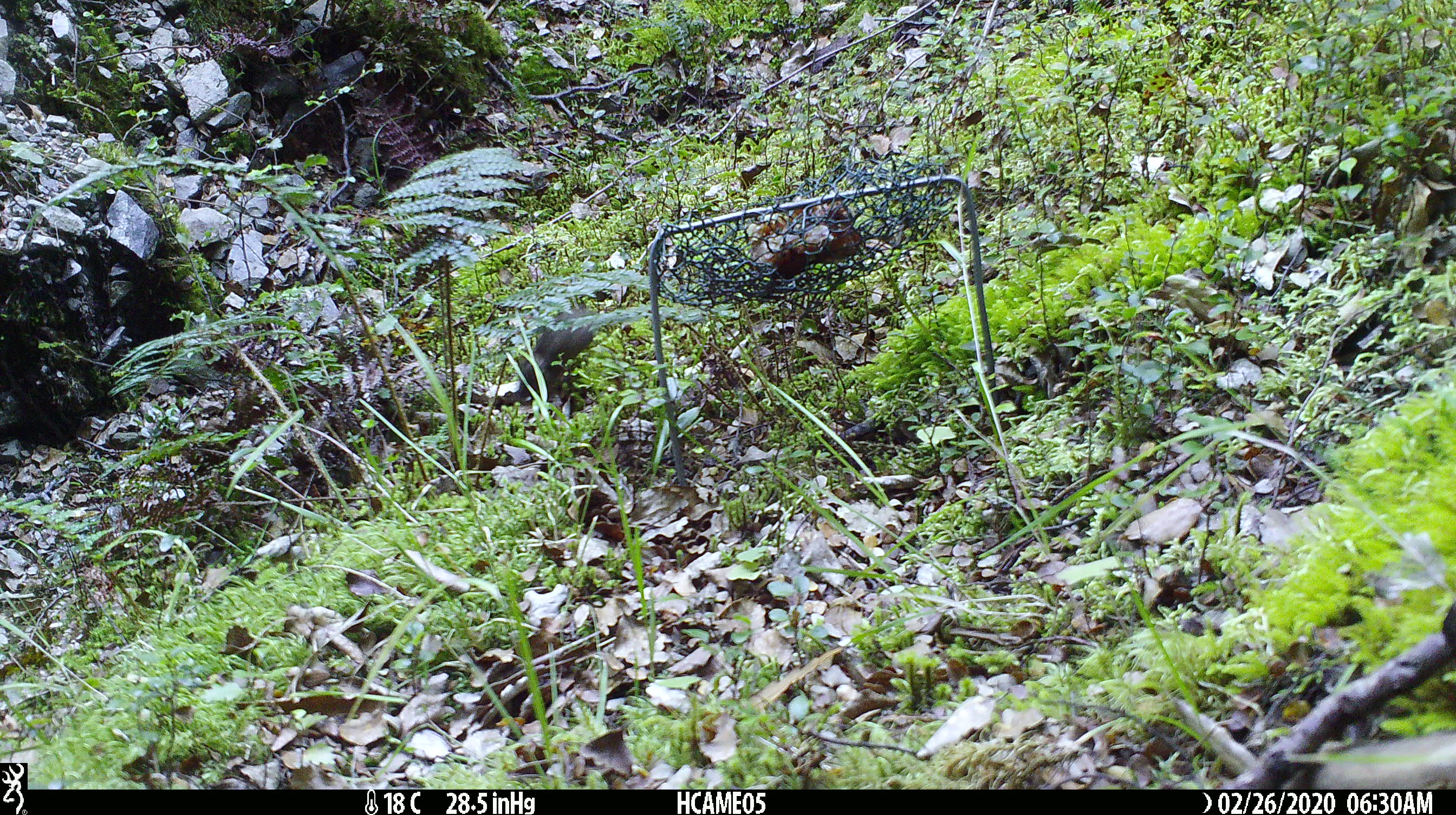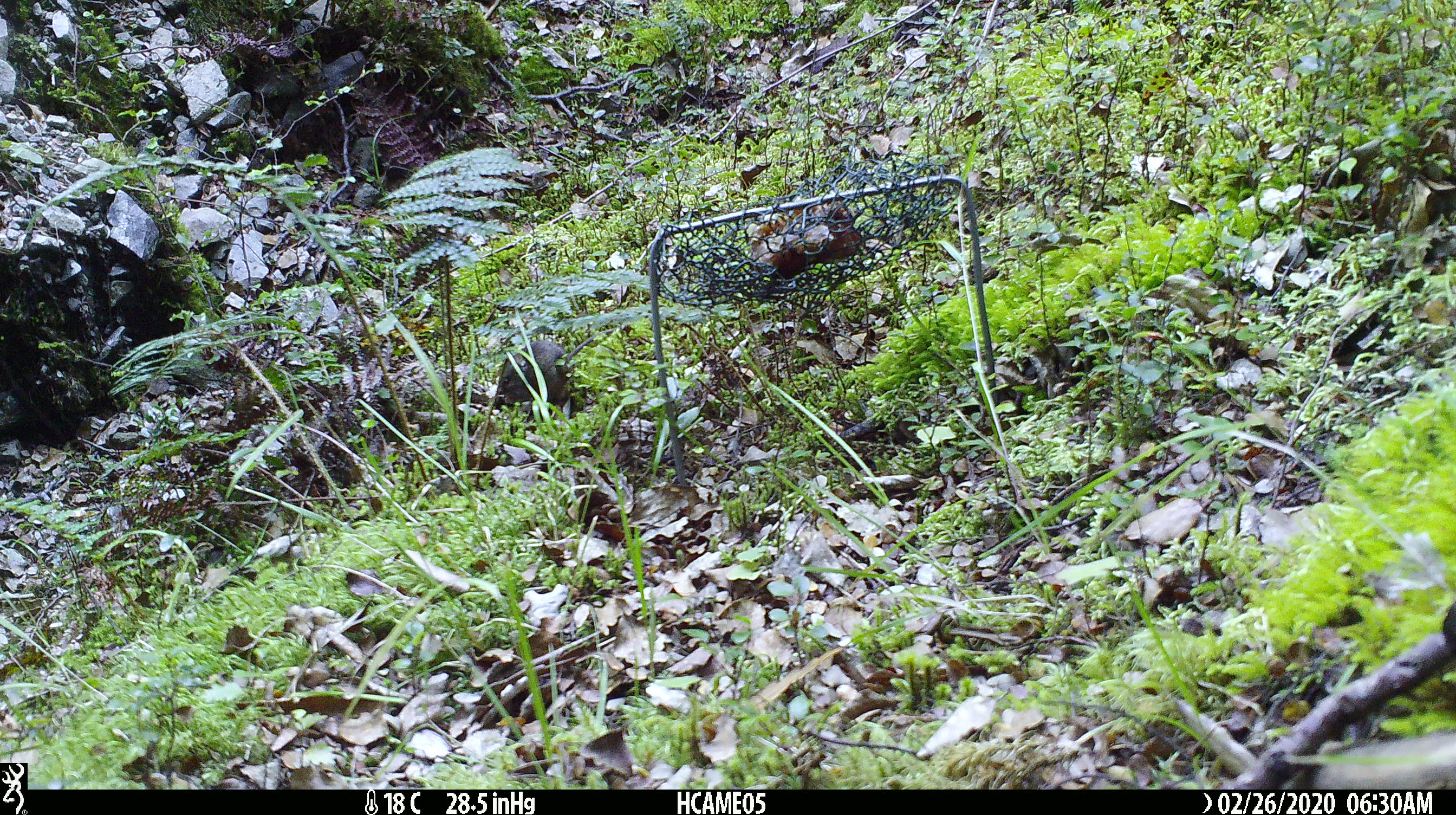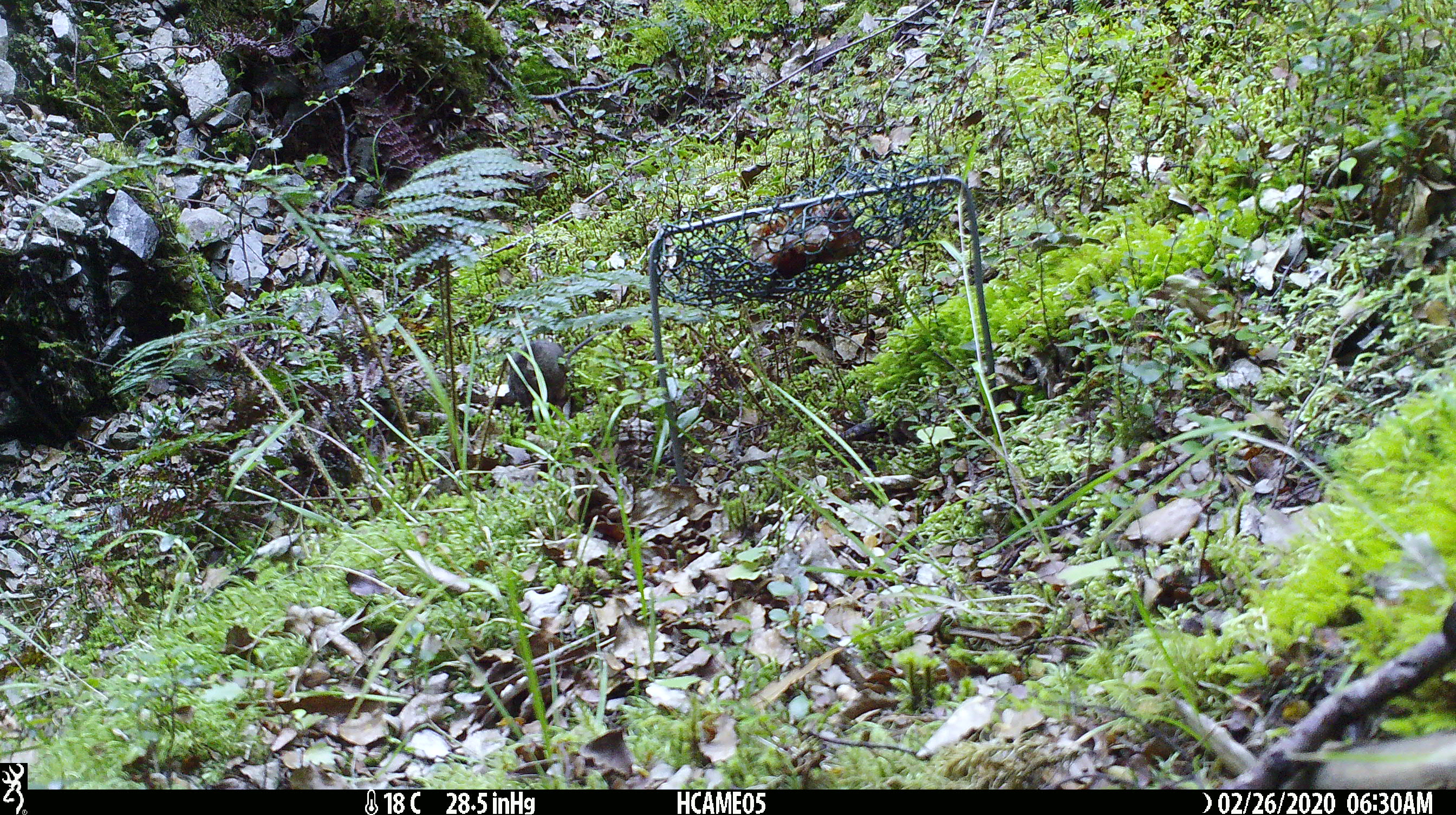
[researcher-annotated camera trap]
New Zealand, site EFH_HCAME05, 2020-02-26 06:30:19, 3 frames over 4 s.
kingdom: Animalia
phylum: Chordata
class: Mammalia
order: Rodentia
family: Muridae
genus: Mus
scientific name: Mus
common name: mouse